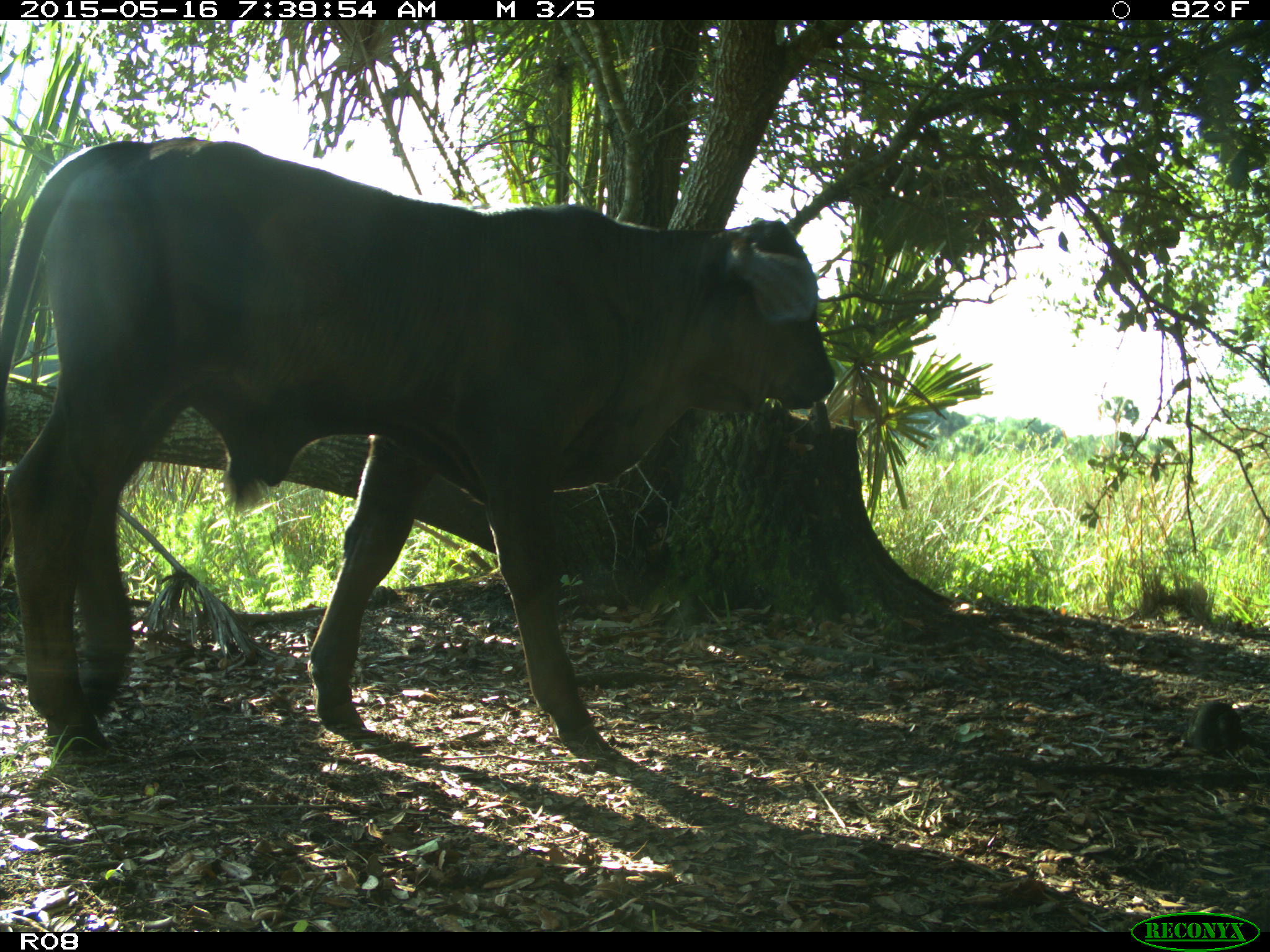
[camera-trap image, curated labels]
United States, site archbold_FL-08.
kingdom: Animalia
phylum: Chordata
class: Mammalia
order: Artiodactyla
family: Bovidae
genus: Bos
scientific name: Bos taurus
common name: domestic cow